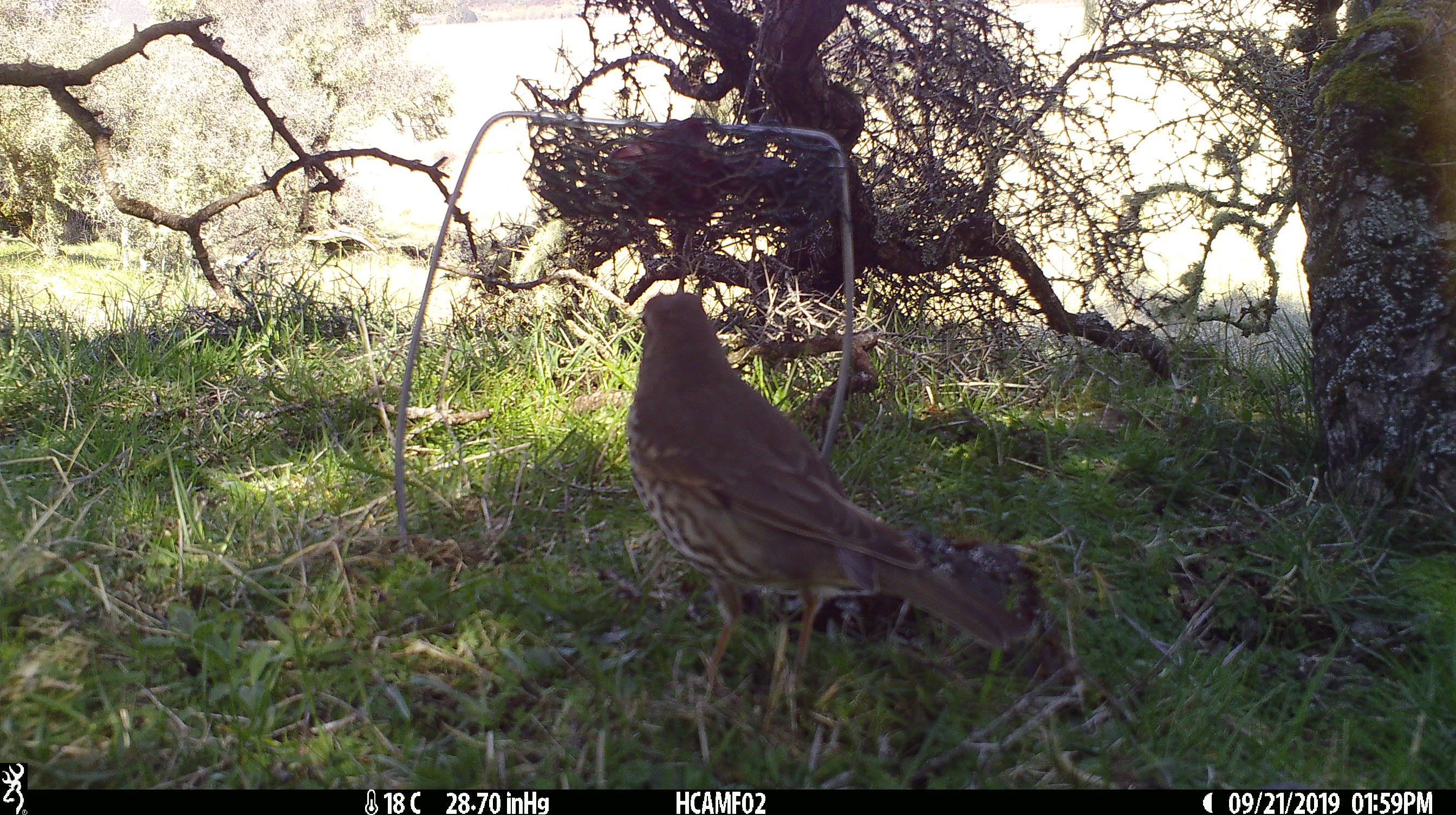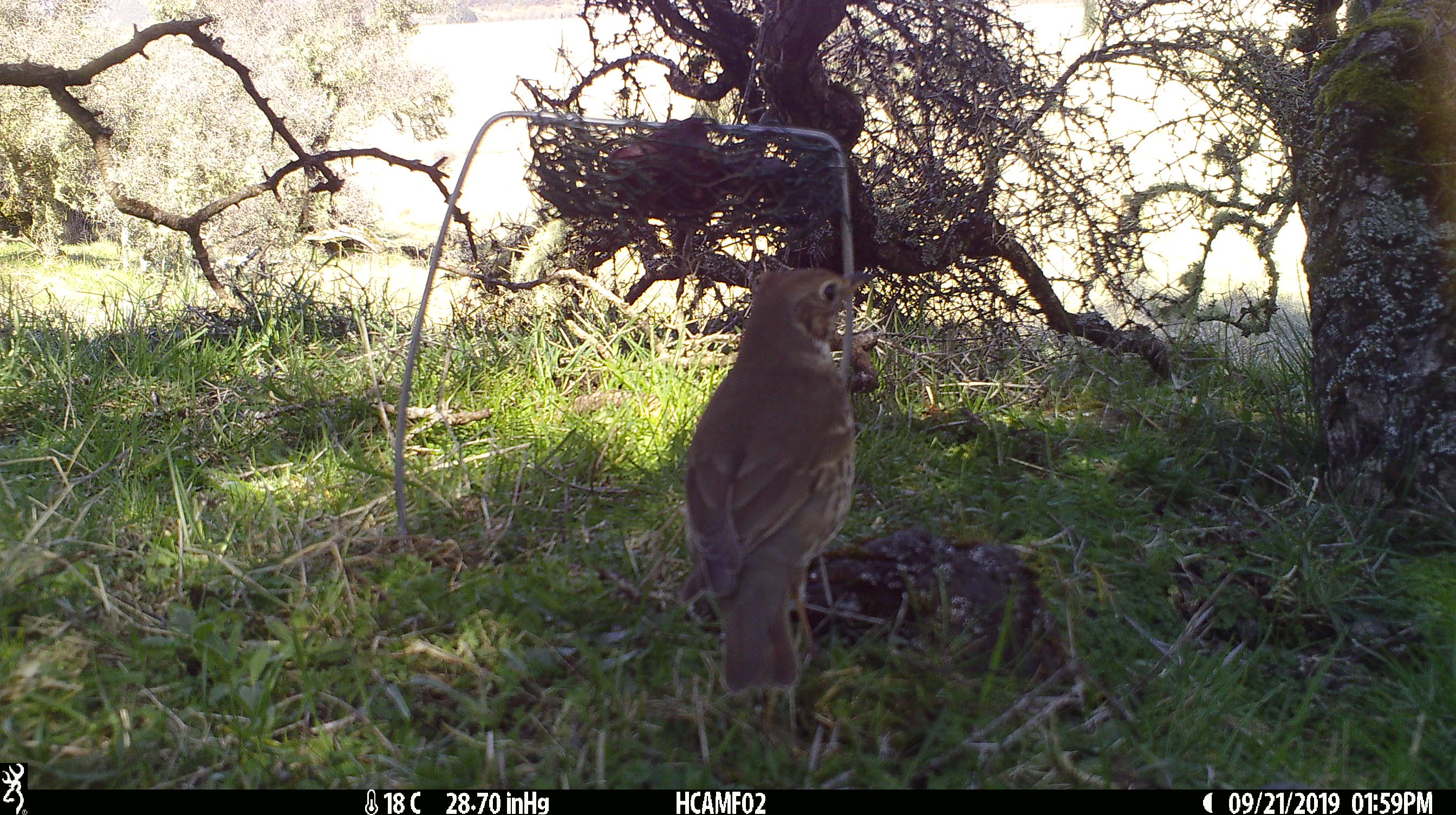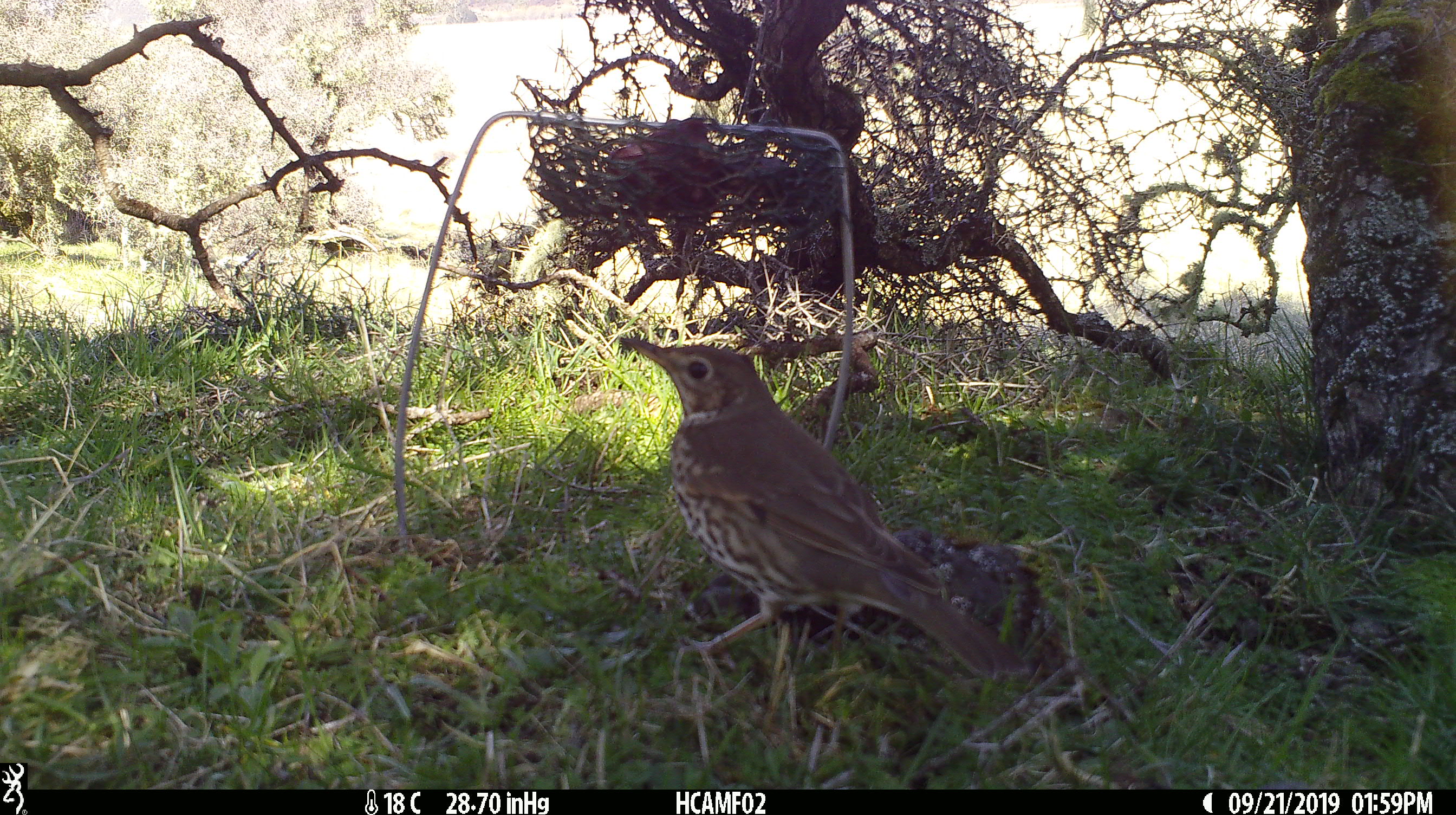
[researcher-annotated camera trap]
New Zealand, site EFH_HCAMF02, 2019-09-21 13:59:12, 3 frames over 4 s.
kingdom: Animalia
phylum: Chordata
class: Aves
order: Passeriformes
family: Turdidae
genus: Turdus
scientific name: Turdus philomelos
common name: song thrush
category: thrush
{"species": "thrush (song thrush) (Turdus philomelos)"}